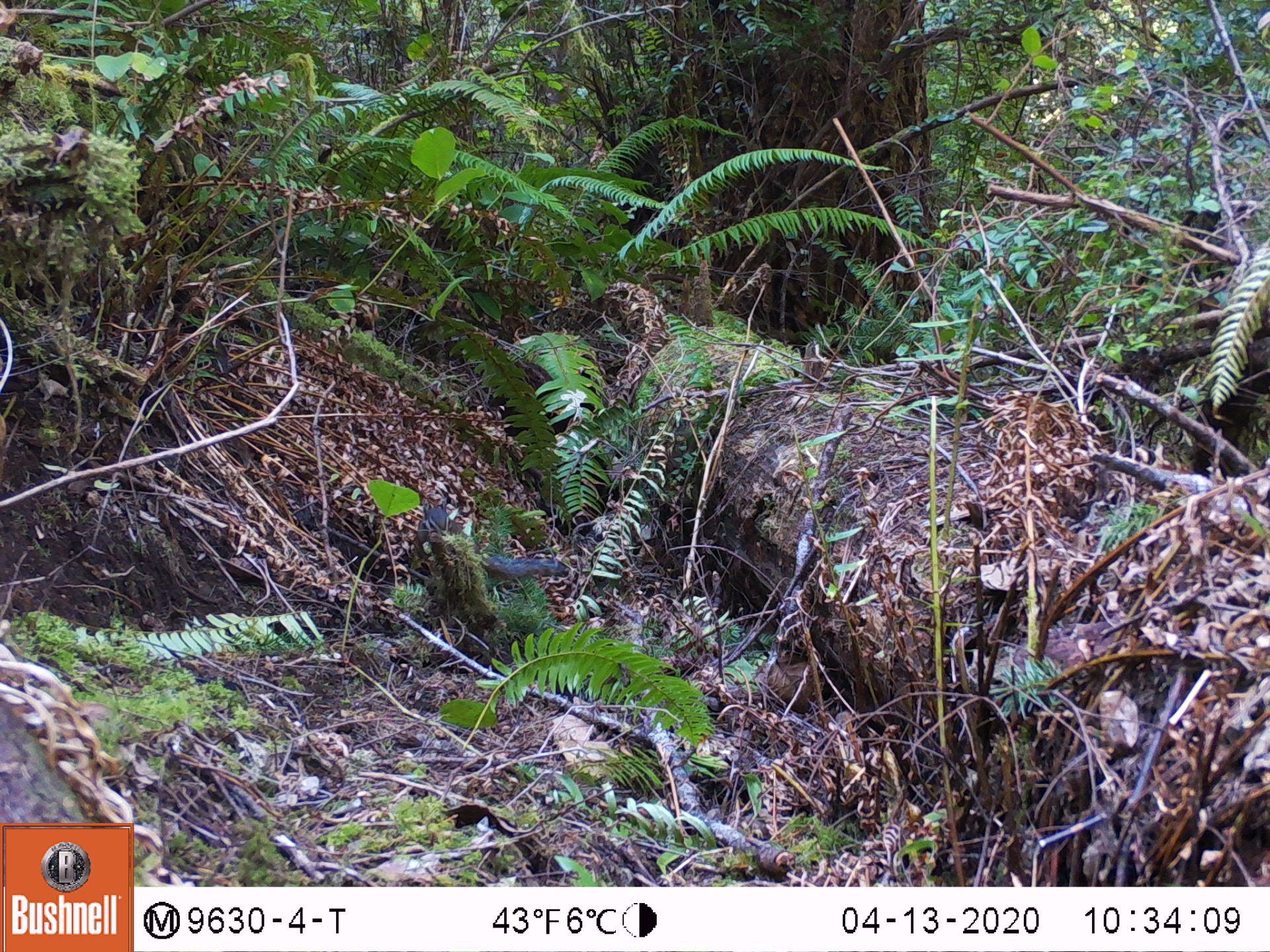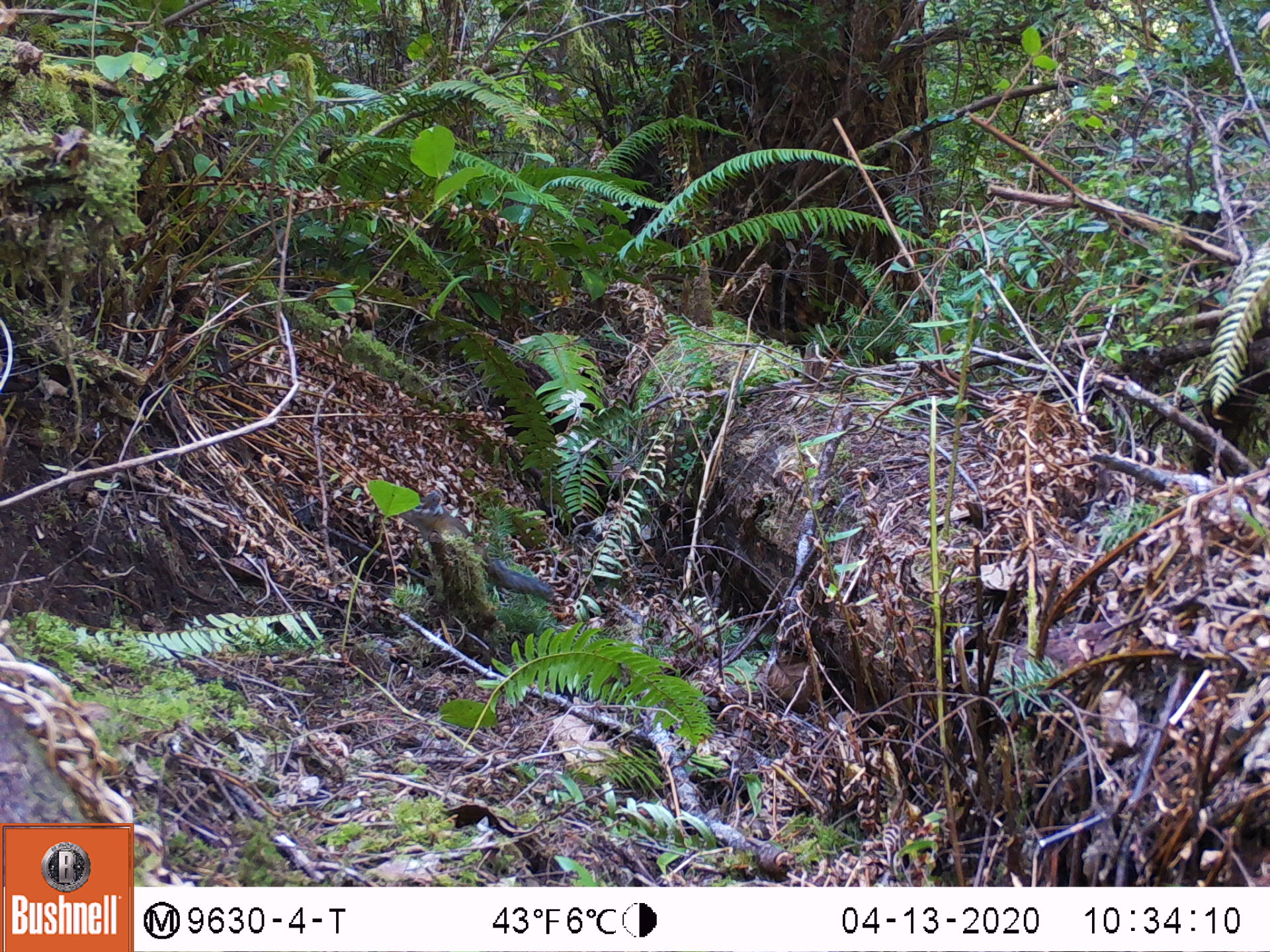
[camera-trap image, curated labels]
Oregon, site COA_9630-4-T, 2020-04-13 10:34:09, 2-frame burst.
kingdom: Animalia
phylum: Chordata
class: Mammalia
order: Rodentia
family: Sciuridae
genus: Neotamias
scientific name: Neotamias townsendii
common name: townsend's chipmunk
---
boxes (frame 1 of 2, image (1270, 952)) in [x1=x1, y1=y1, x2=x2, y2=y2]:
townsend's chipmunk: [x1=408, y1=498, x2=567, y2=579]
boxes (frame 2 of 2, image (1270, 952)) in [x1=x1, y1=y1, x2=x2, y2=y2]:
townsend's chipmunk: [x1=395, y1=490, x2=562, y2=609]